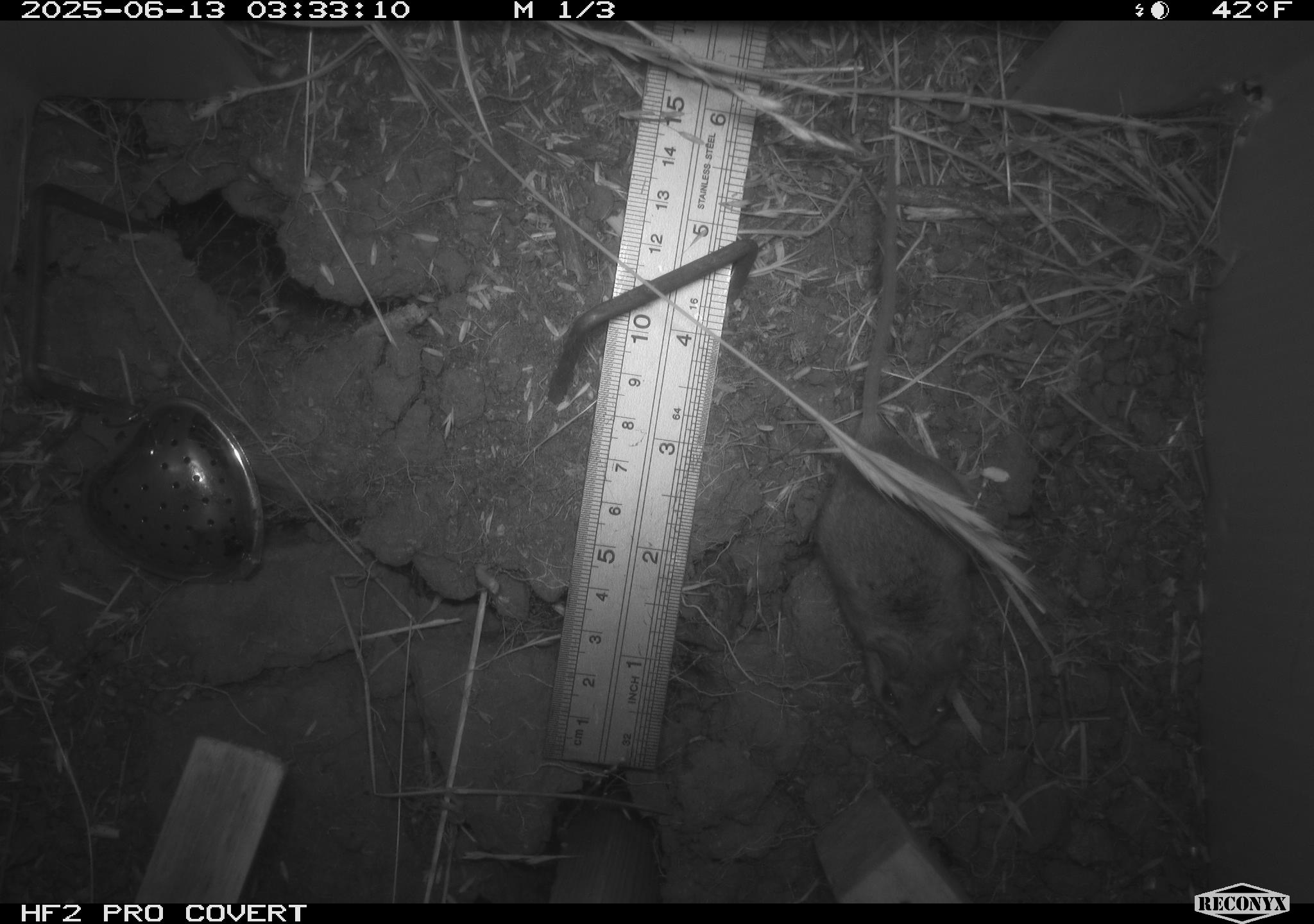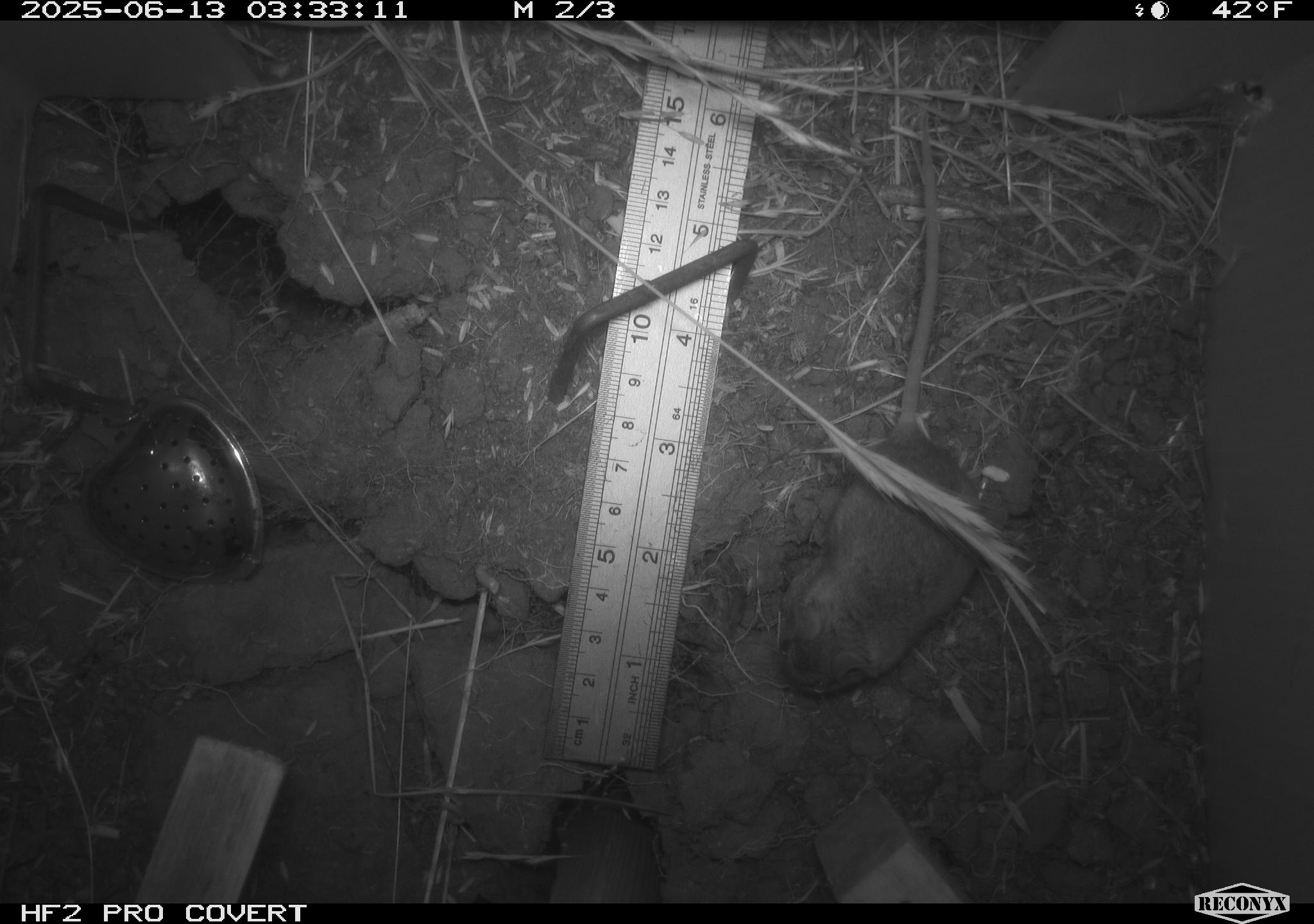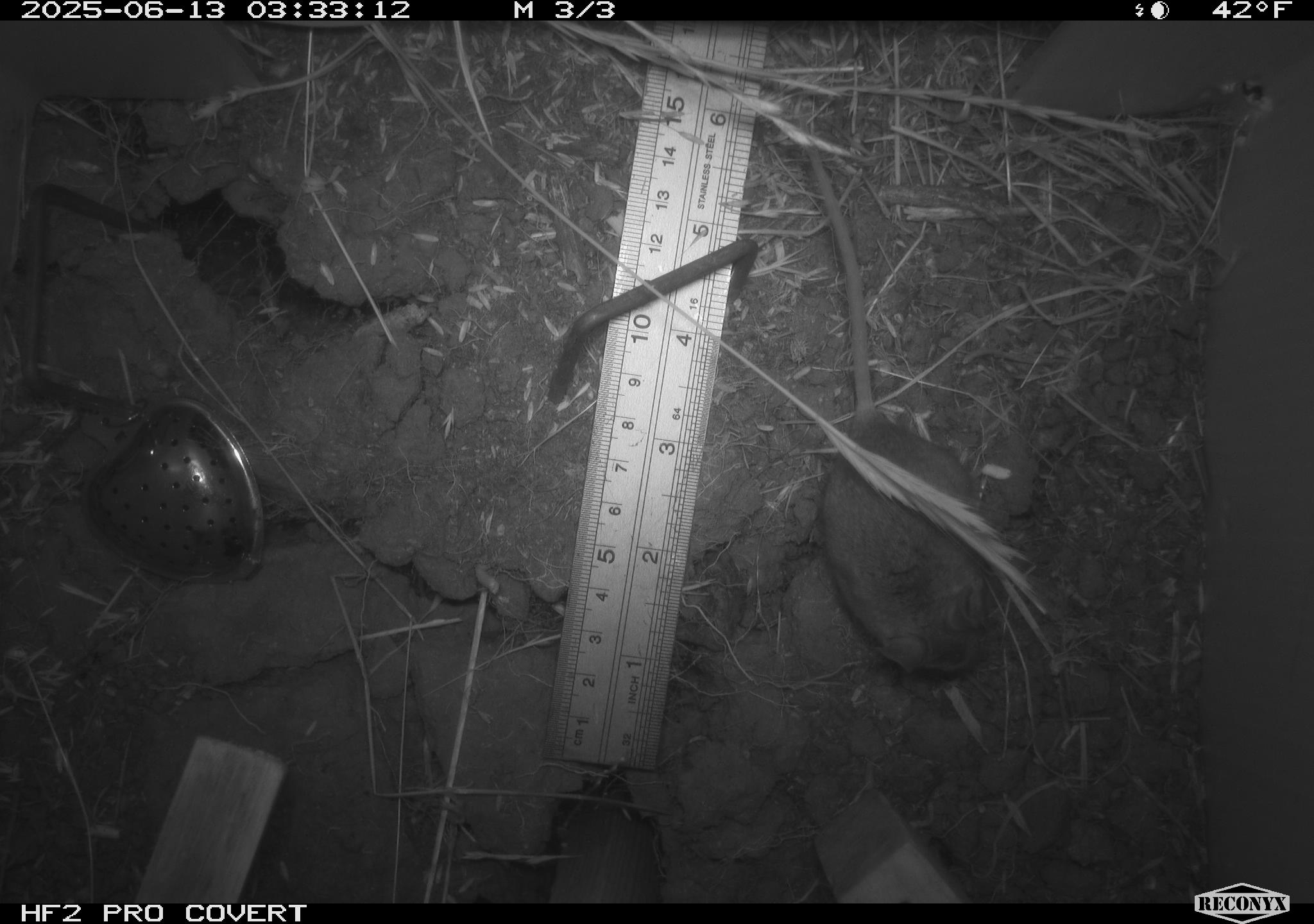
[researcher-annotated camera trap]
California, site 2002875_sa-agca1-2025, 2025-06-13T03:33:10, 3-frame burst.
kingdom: Animalia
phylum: Chordata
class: Mammalia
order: Rodentia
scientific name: Rodentia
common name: mouse species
Mouse species (Rodentia).